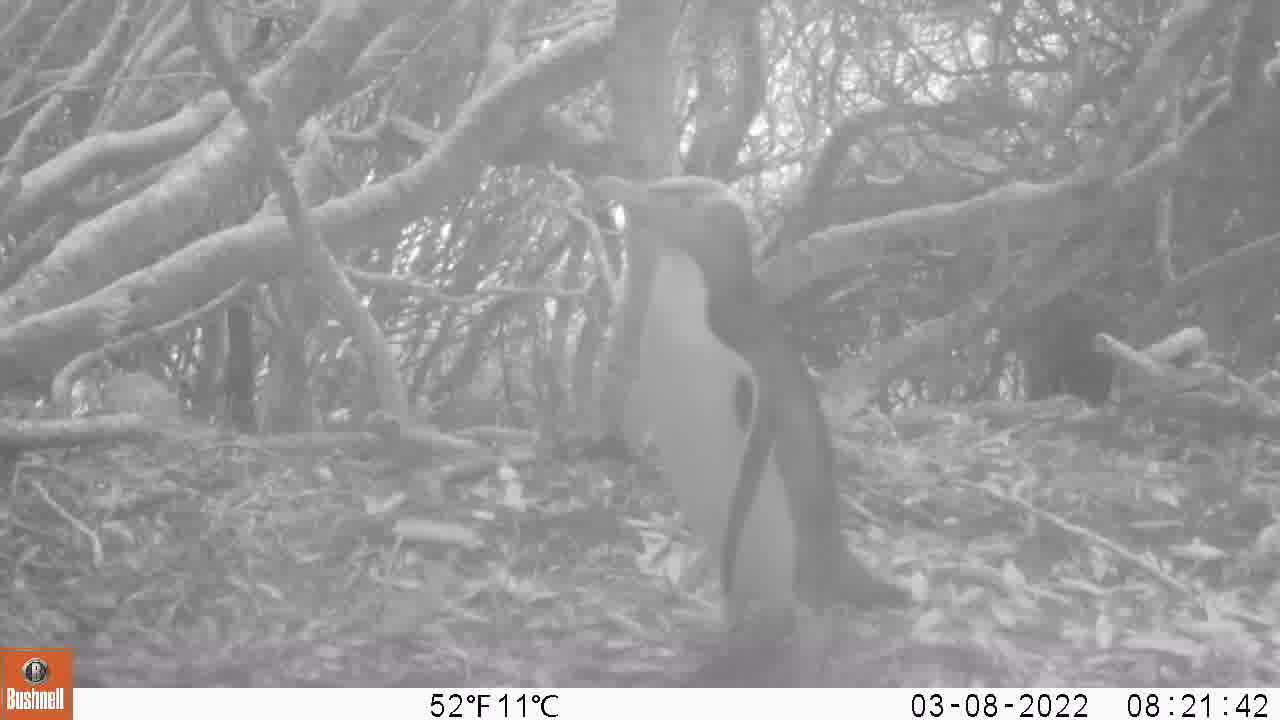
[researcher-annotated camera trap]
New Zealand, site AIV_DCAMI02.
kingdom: Animalia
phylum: Chordata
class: Aves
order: Sphenisciformes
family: Spheniscidae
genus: Megadyptes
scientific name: Megadyptes antipodes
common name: yellow-eyed penguin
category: yellow eyed penguin